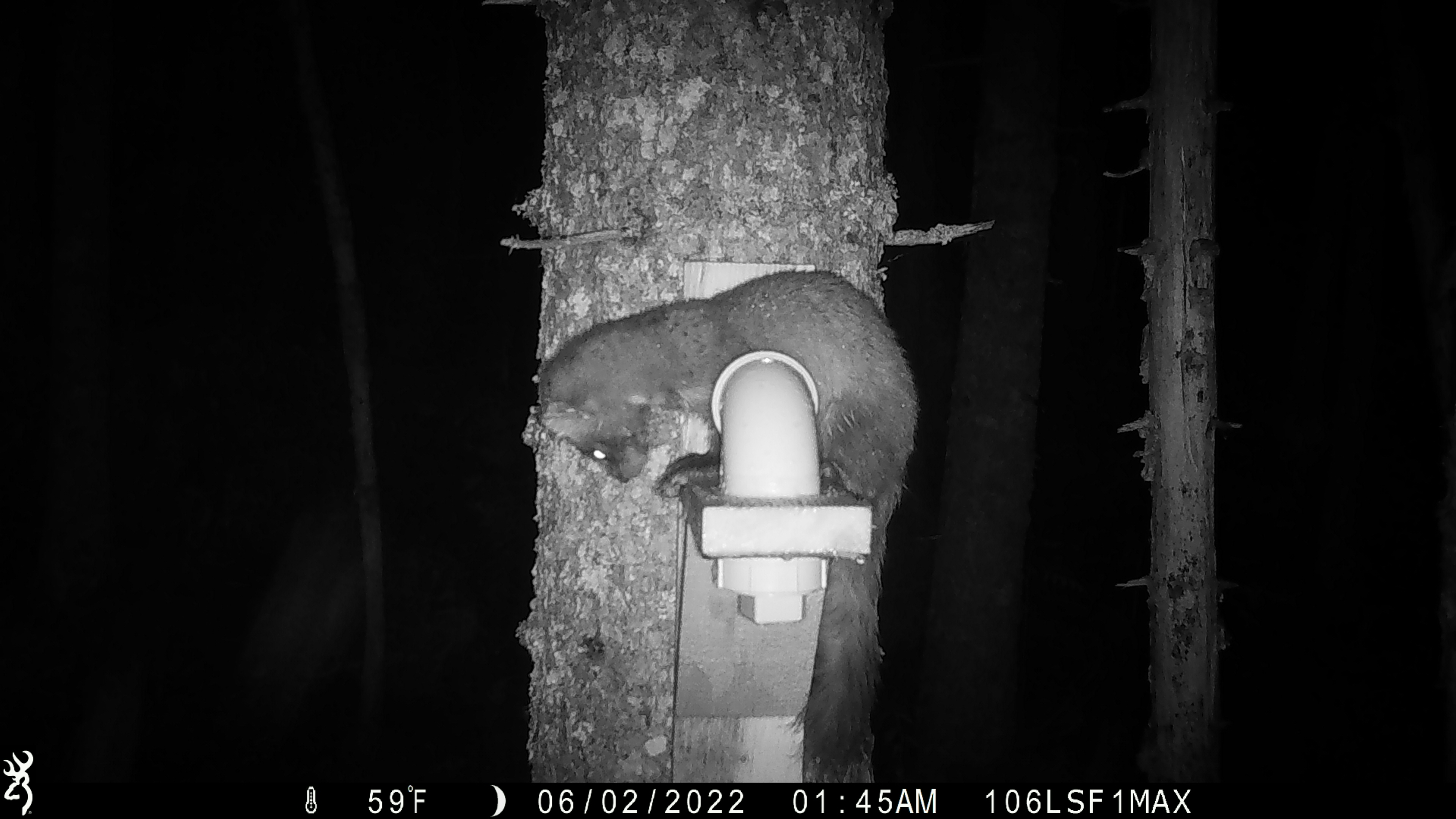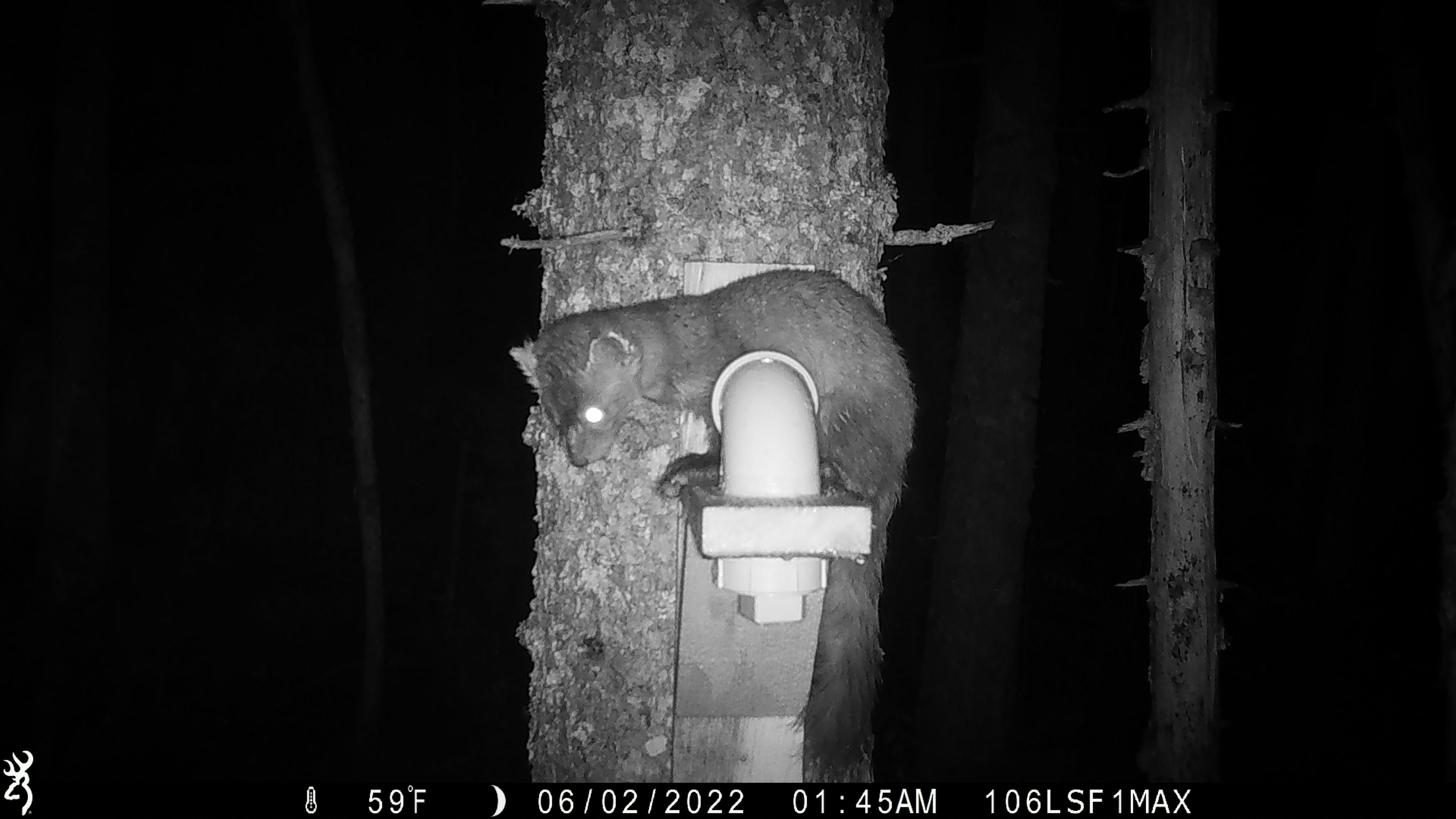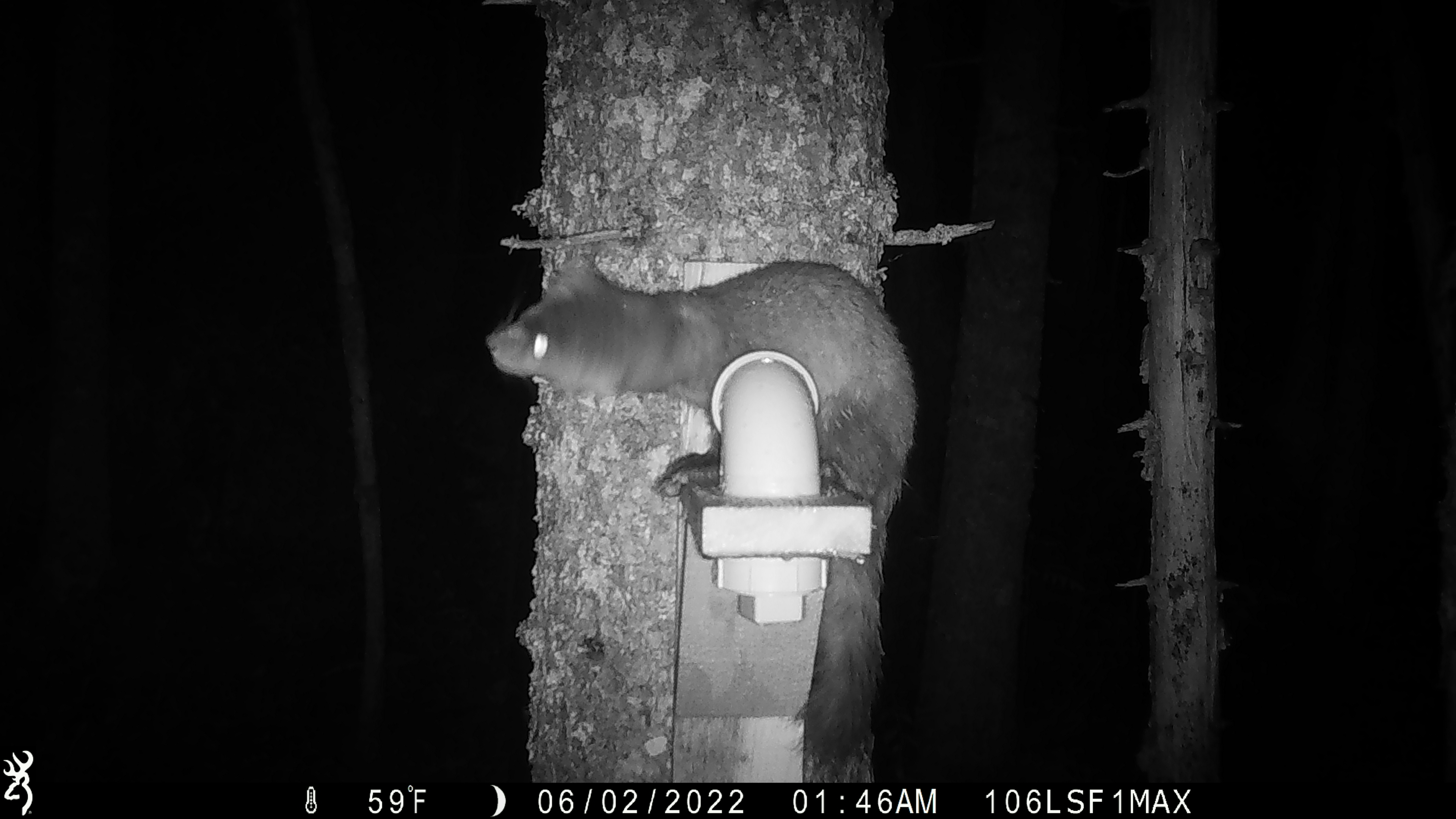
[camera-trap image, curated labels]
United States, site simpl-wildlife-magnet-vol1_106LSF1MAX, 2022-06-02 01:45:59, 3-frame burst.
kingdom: Animalia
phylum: Chordata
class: Mammalia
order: Carnivora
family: Mustelidae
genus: Martes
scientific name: Martes americana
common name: american marten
American marten (Martes americana).